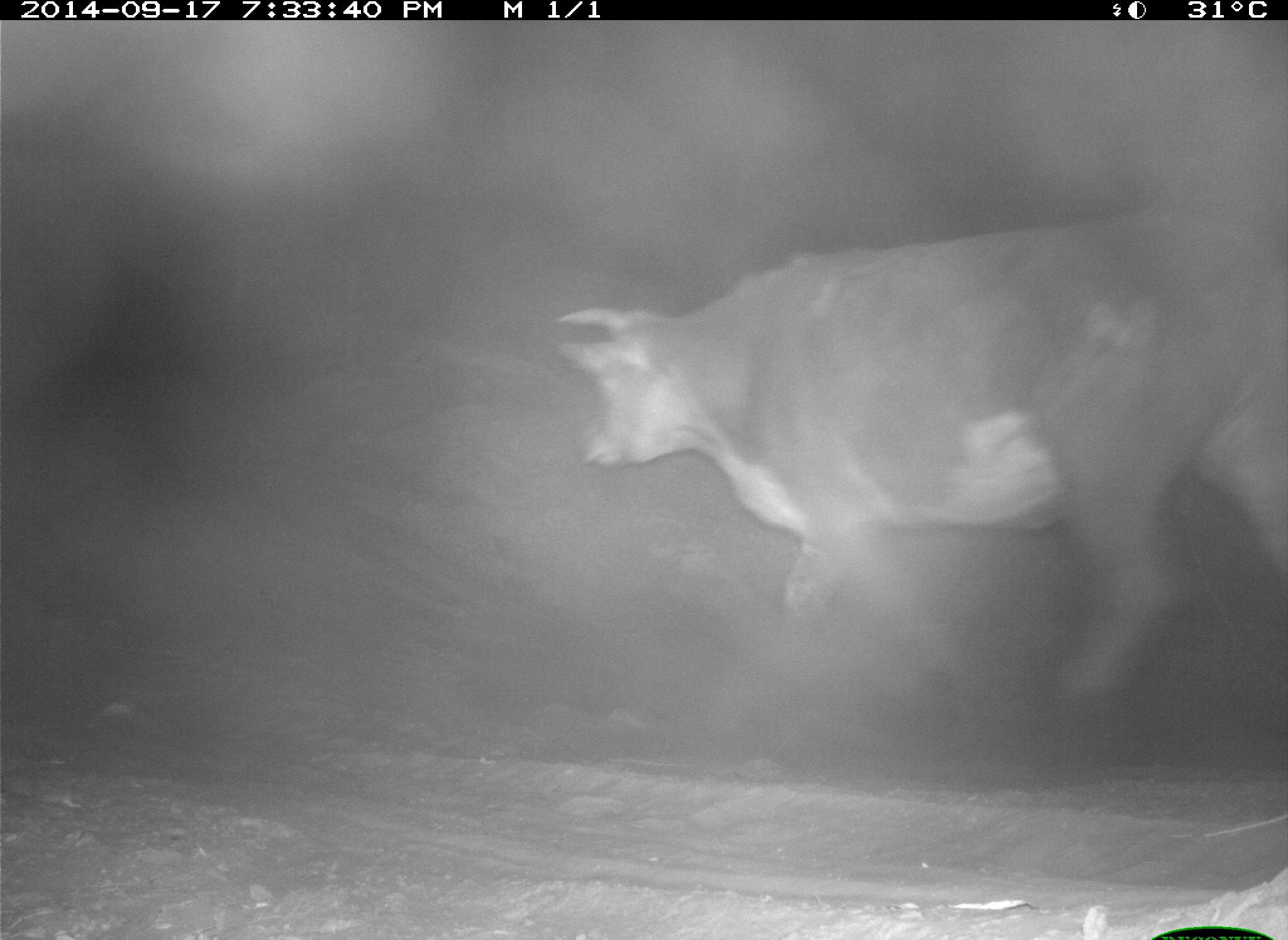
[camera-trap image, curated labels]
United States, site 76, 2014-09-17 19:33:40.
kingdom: Animalia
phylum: Chordata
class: Mammalia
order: Artiodactyla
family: Bovidae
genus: Bos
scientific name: Bos taurus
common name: cow